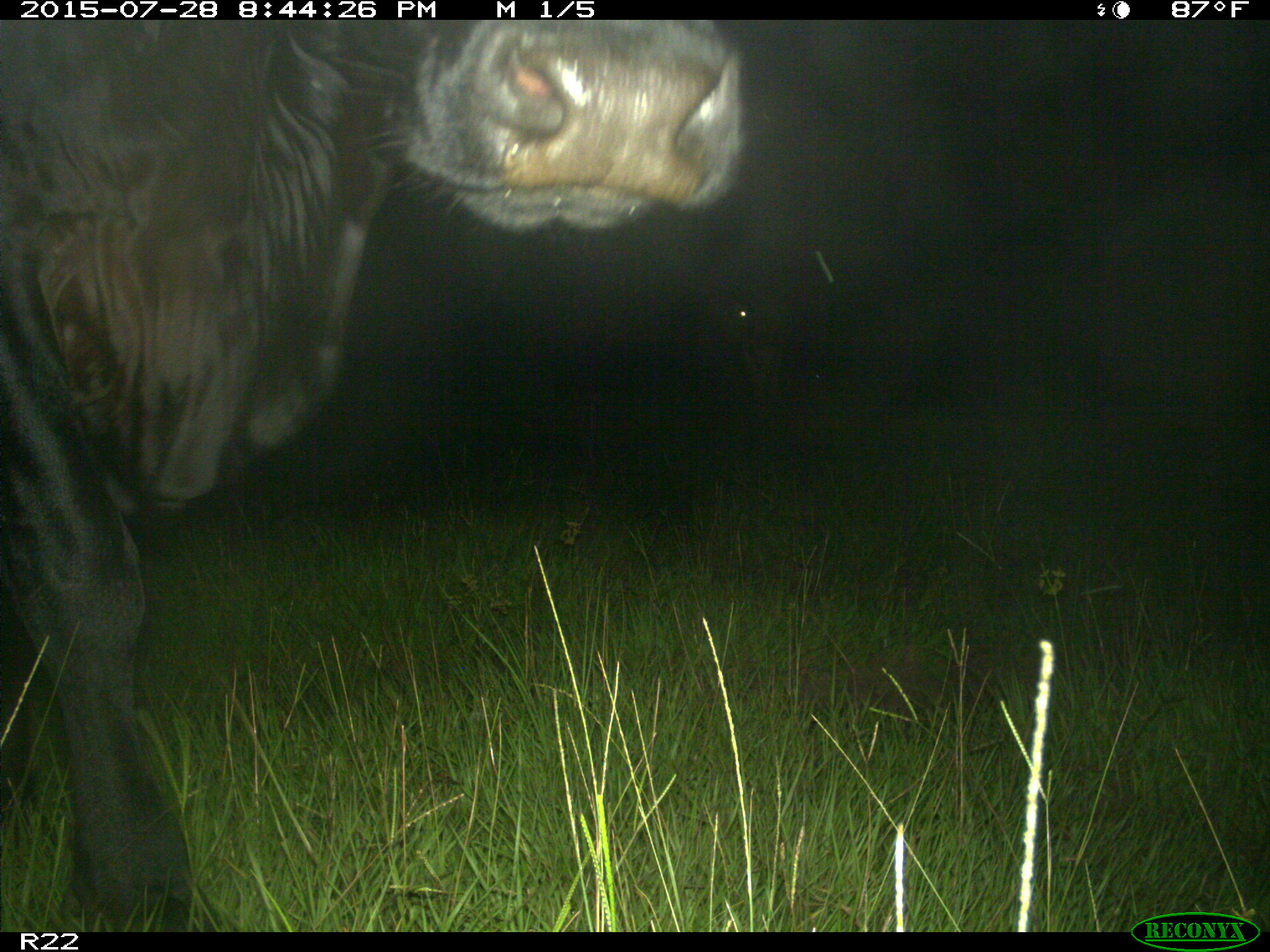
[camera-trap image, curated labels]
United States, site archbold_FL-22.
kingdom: Animalia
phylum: Chordata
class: Mammalia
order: Artiodactyla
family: Bovidae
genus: Bos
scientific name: Bos taurus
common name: domestic cow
Bos taurus (domestic cow).